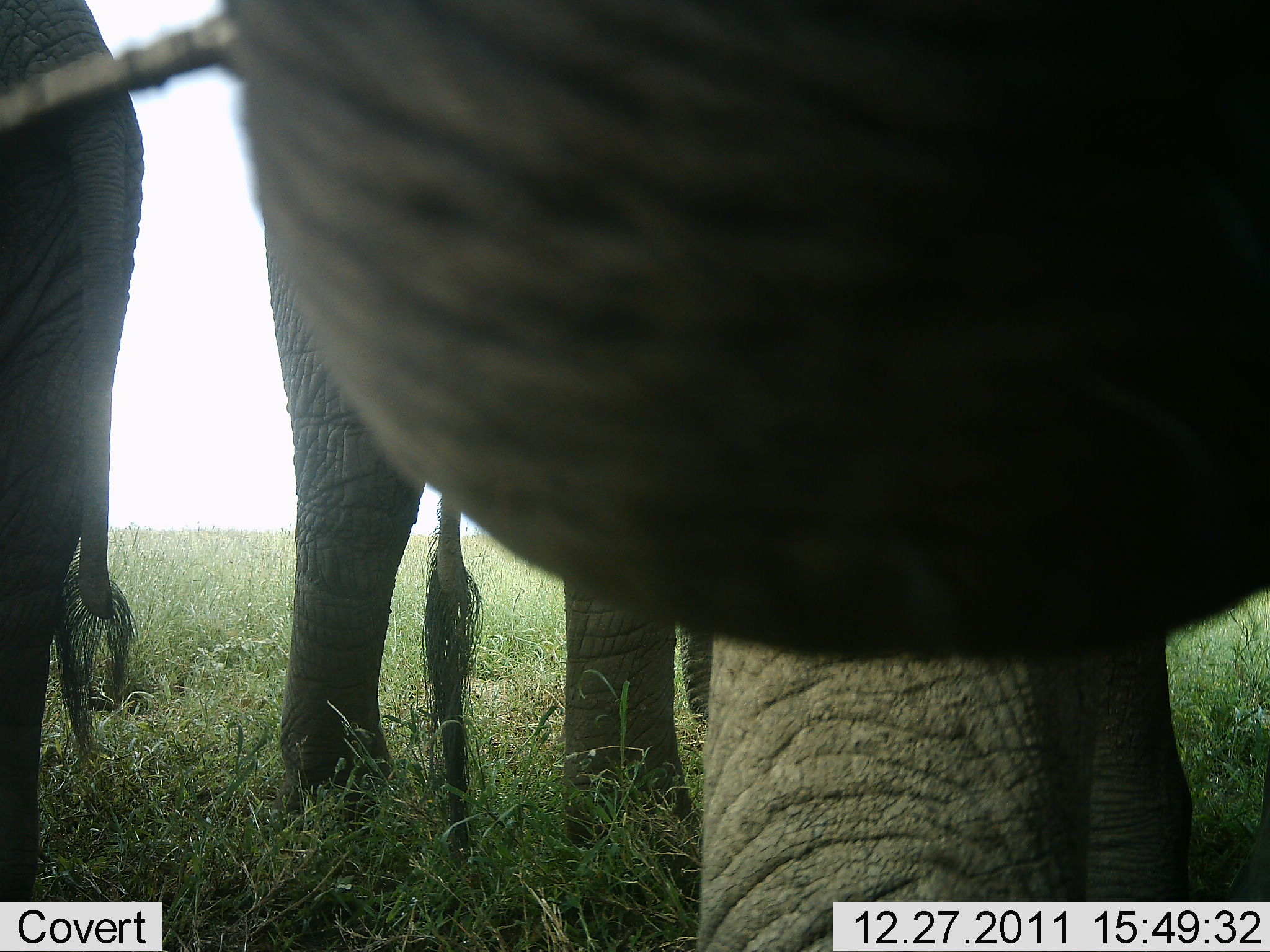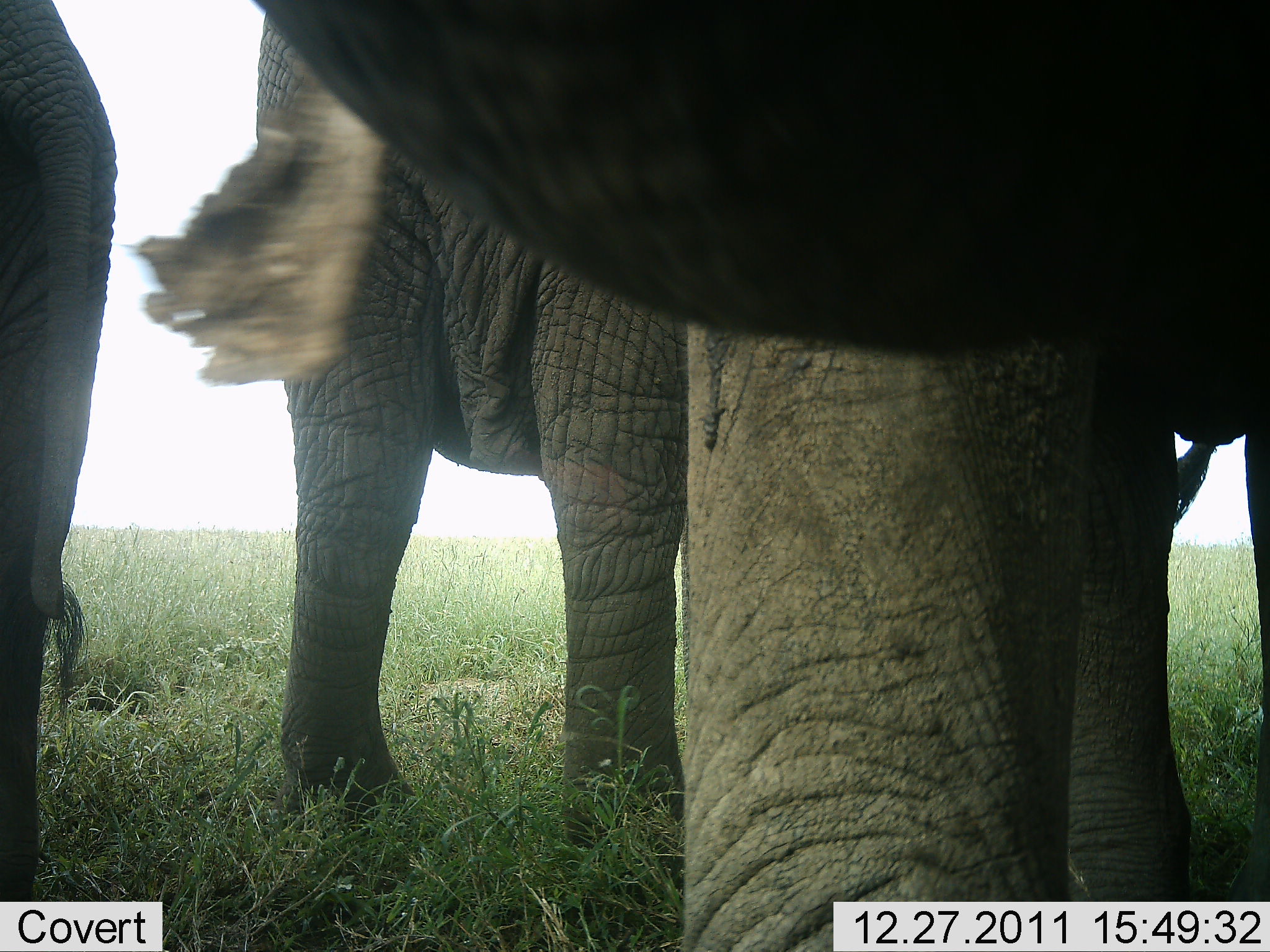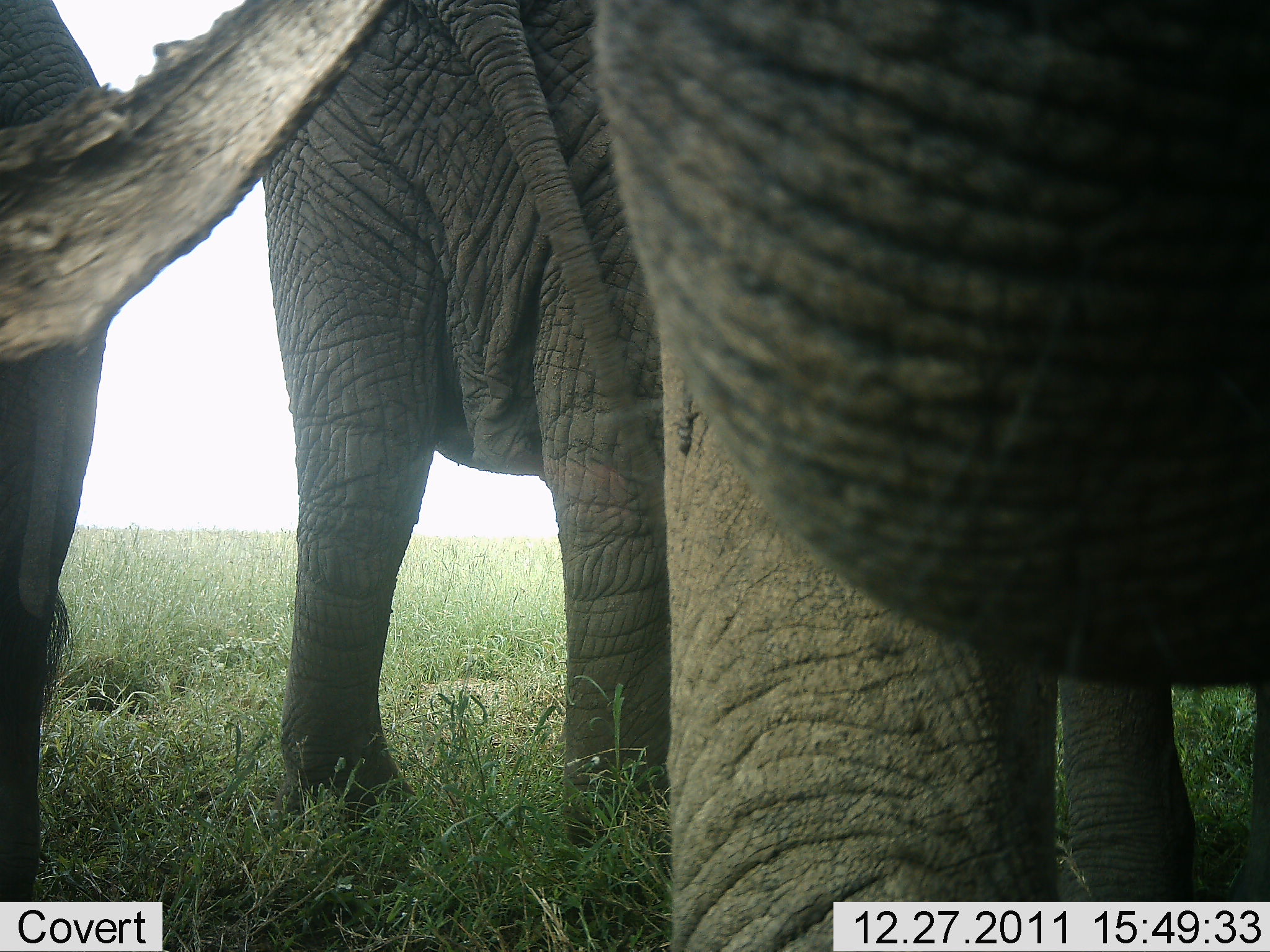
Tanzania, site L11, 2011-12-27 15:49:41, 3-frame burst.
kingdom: Animalia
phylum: Chordata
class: Mammalia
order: Proboscidea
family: Elephantidae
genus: Loxodonta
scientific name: Loxodonta africana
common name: african bush elephant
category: elephant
Elephant (african bush elephant) (Loxodonta africana), count 3. Behavior (volunteer vote fractions): standing 81%, resting 0%, moving 19%, interacting 12%. Young present (vote fraction): 0%. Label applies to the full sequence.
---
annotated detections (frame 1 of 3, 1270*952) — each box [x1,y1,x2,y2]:
animal: [1,1,1270,951]; [248,198,716,892]; [0,2,150,950]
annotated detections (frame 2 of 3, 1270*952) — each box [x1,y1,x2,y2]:
animal: [131,0,1270,952]; [251,12,694,866]; [0,0,118,951]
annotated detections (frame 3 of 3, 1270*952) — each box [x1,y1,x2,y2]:
animal: [1,1,1269,952]; [251,0,682,847]; [2,2,120,948]